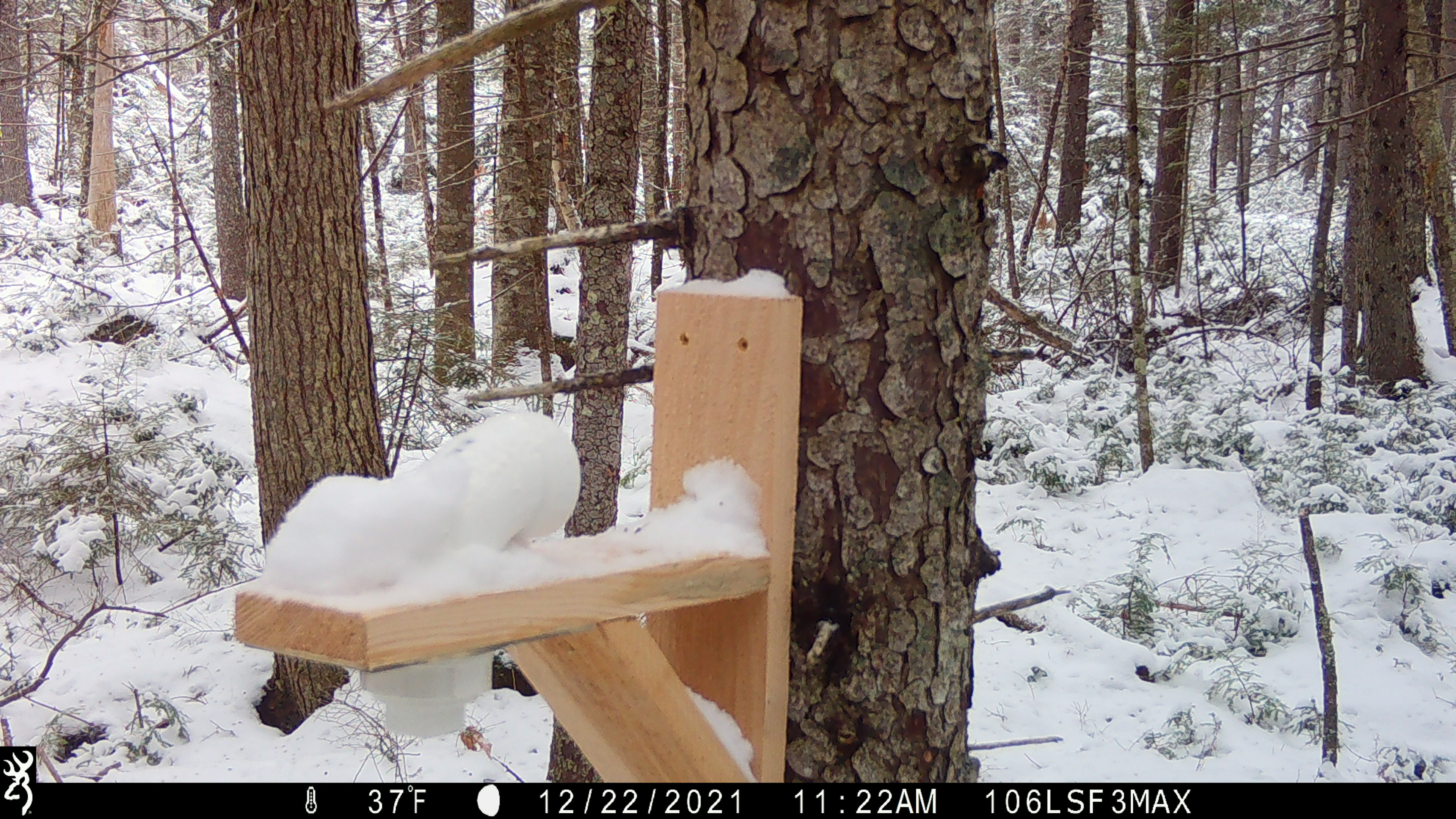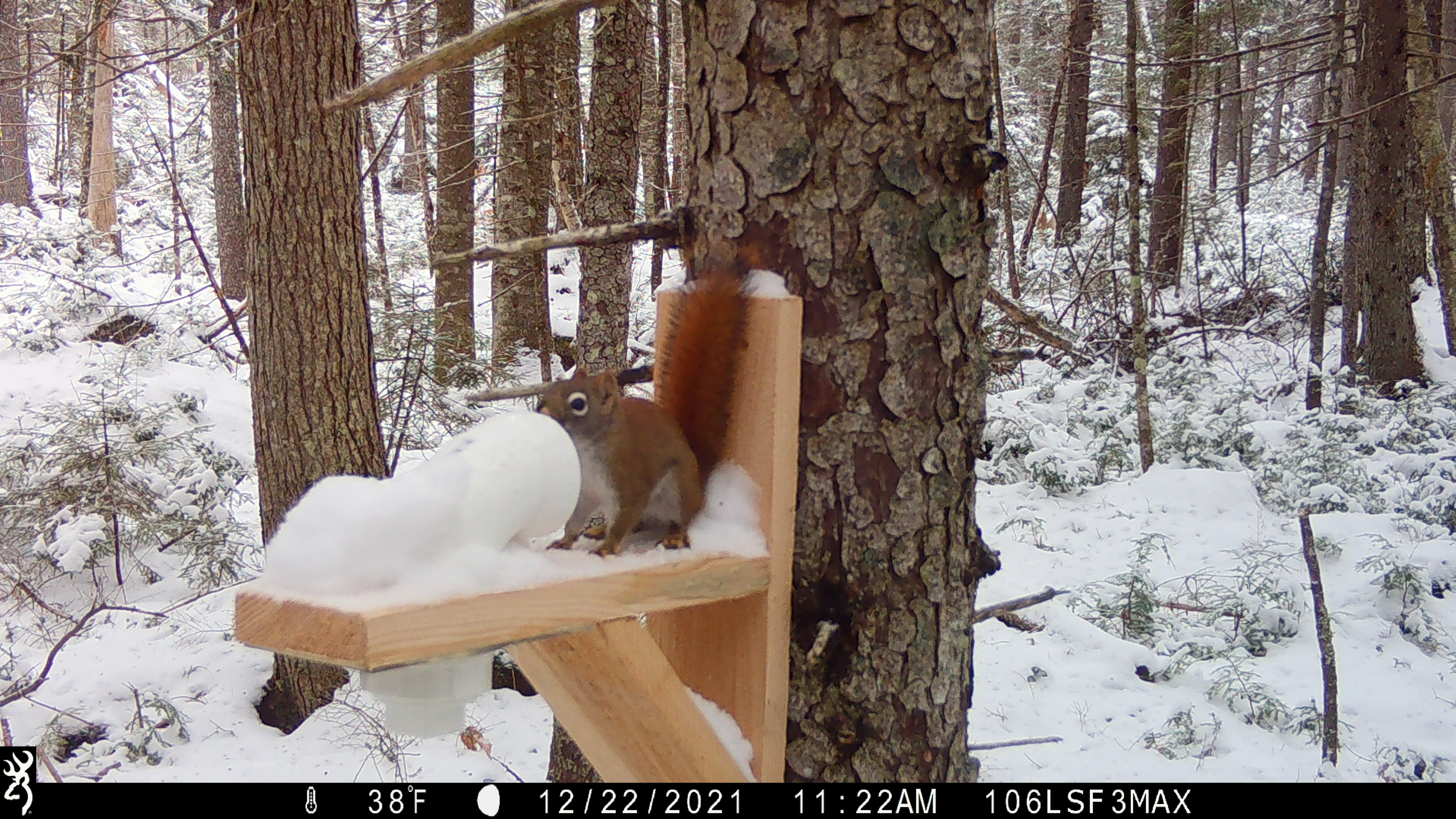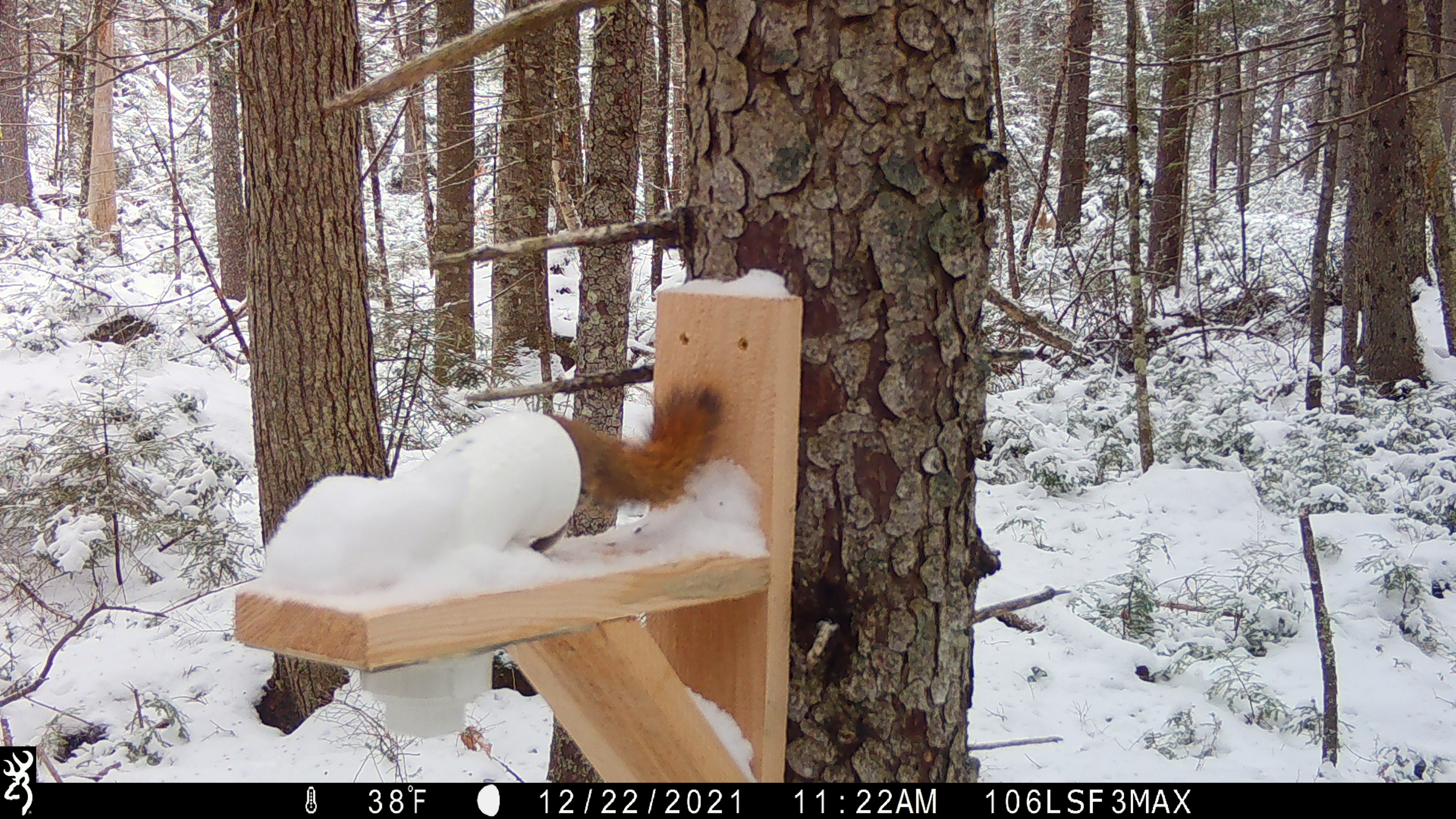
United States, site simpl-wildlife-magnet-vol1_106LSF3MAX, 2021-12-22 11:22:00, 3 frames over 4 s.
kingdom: Animalia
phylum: Chordata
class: Mammalia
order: Rodentia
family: Sciuridae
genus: Tamiasciurus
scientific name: Tamiasciurus hudsonicus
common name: red squirrel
Red squirrel (Tamiasciurus hudsonicus).